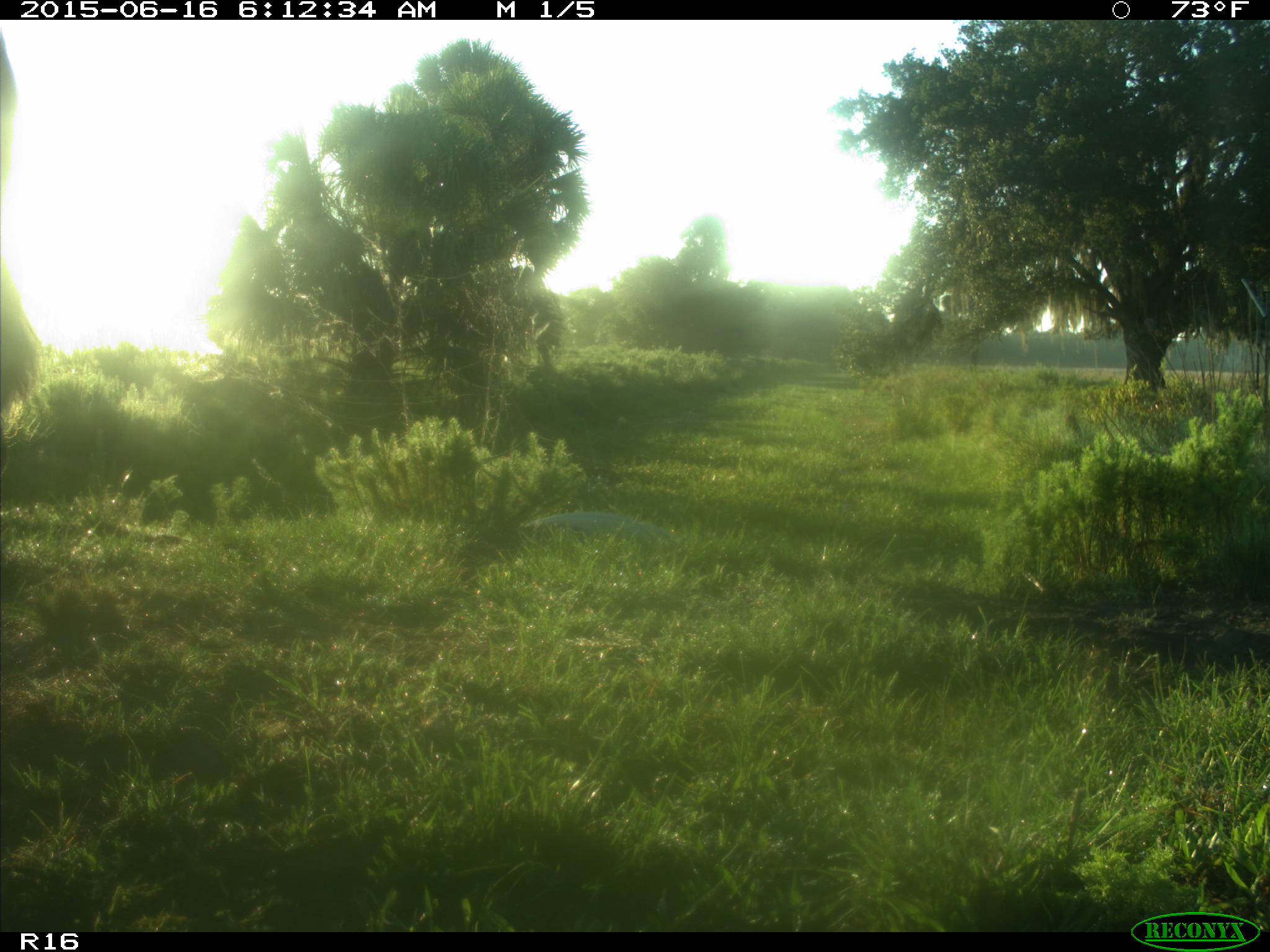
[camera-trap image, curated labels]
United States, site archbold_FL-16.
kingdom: Animalia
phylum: Chordata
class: Mammalia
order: Artiodactyla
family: Bovidae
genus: Bos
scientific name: Bos taurus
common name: domestic cow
Bos taurus (domestic cow).